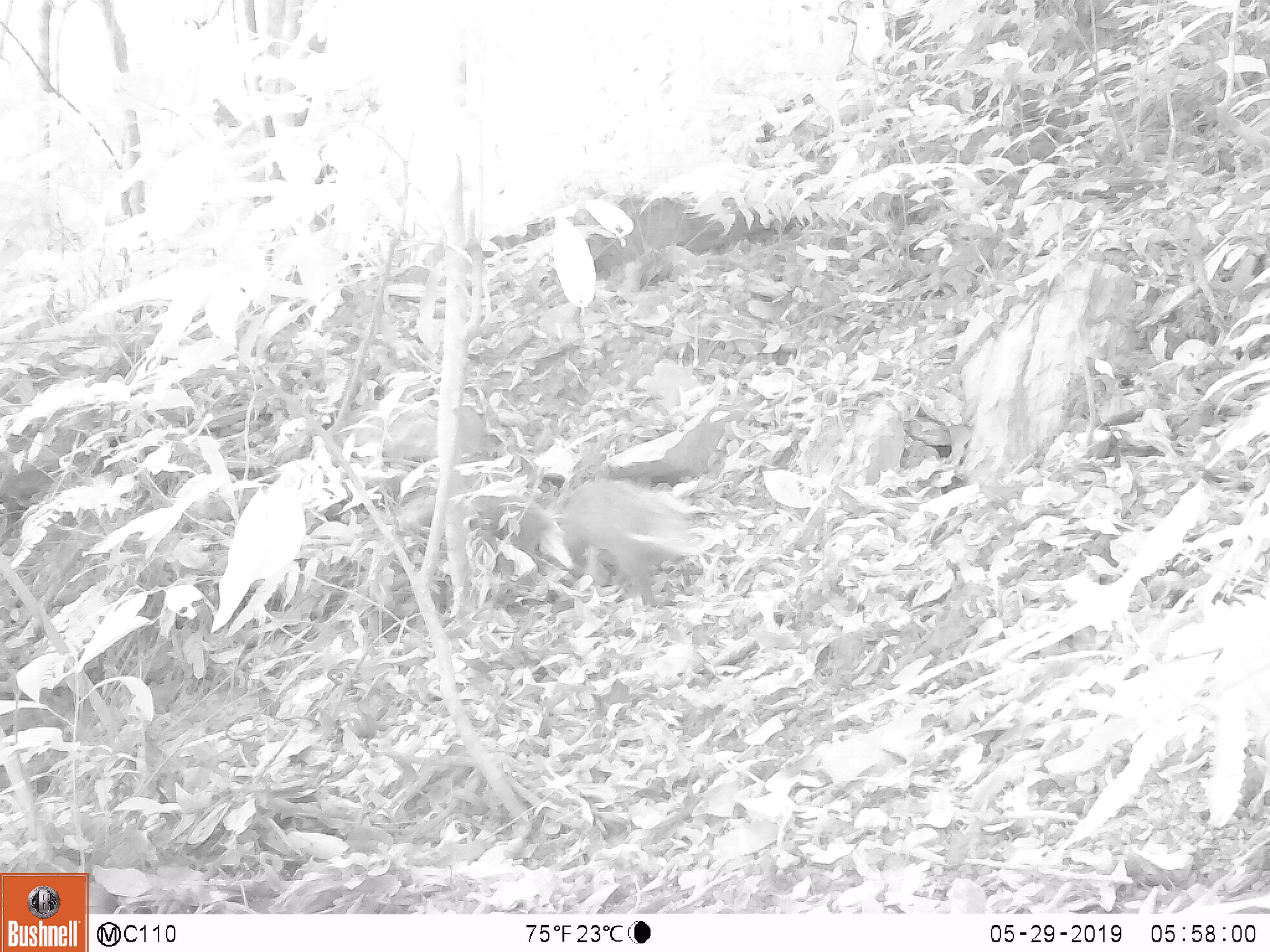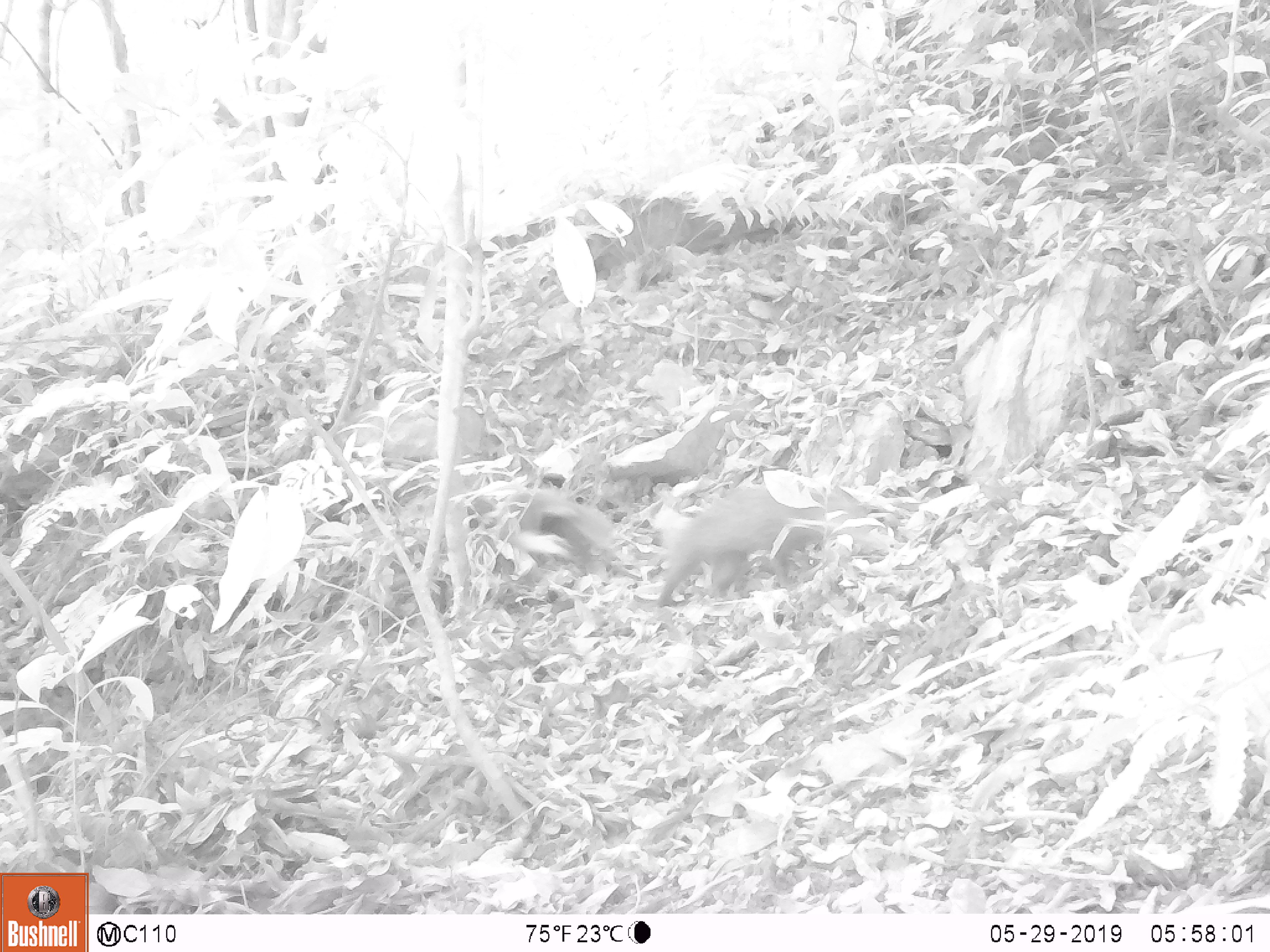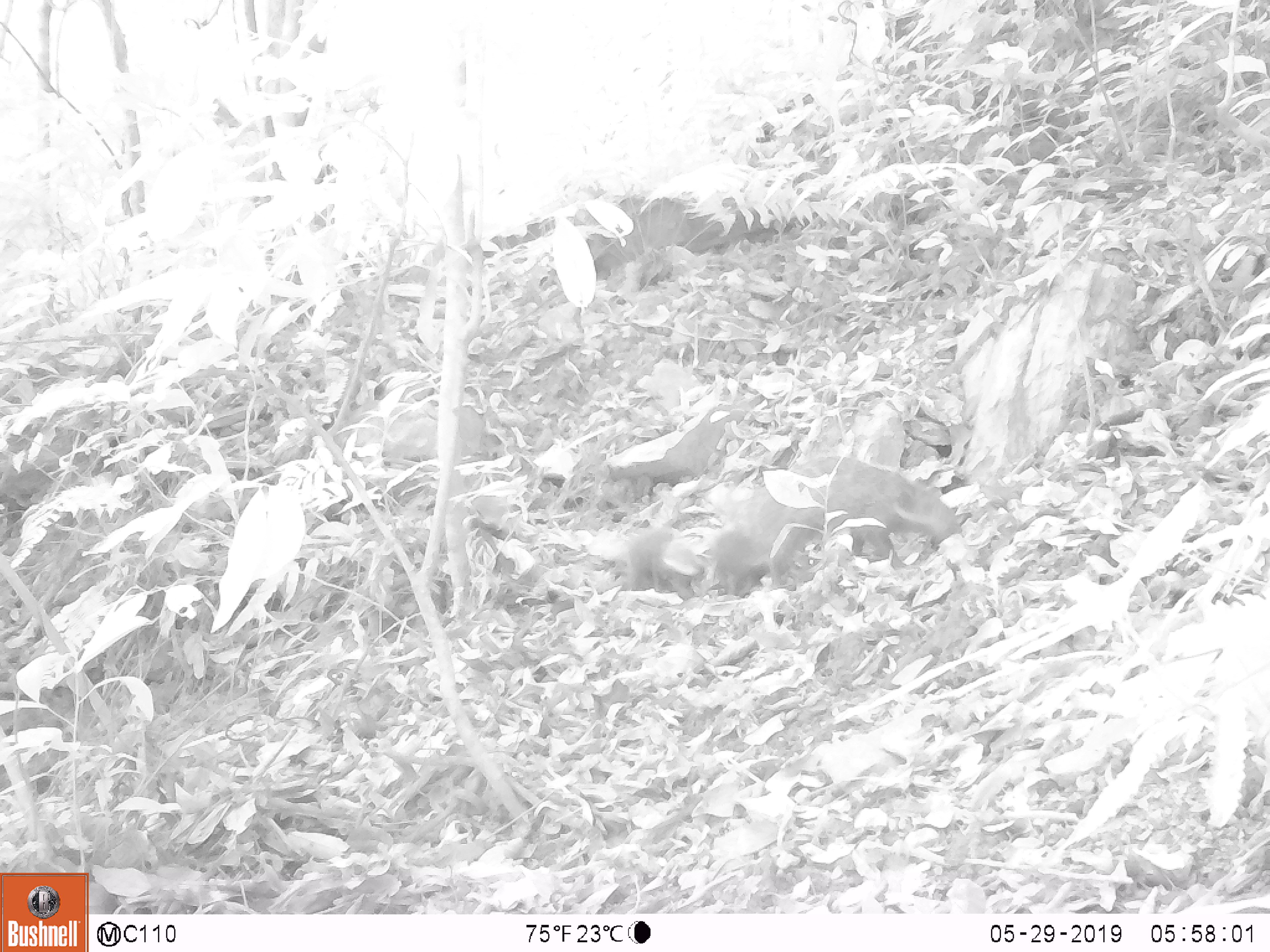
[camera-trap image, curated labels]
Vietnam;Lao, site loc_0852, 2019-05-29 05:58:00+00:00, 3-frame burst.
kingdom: Animalia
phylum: Chordata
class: Mammalia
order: Carnivora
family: Herpestidae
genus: Urva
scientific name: Urva urva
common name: crab-eating mongoose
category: crab eating mongoose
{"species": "crab eating mongoose (crab-eating mongoose) (Urva urva)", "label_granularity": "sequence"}